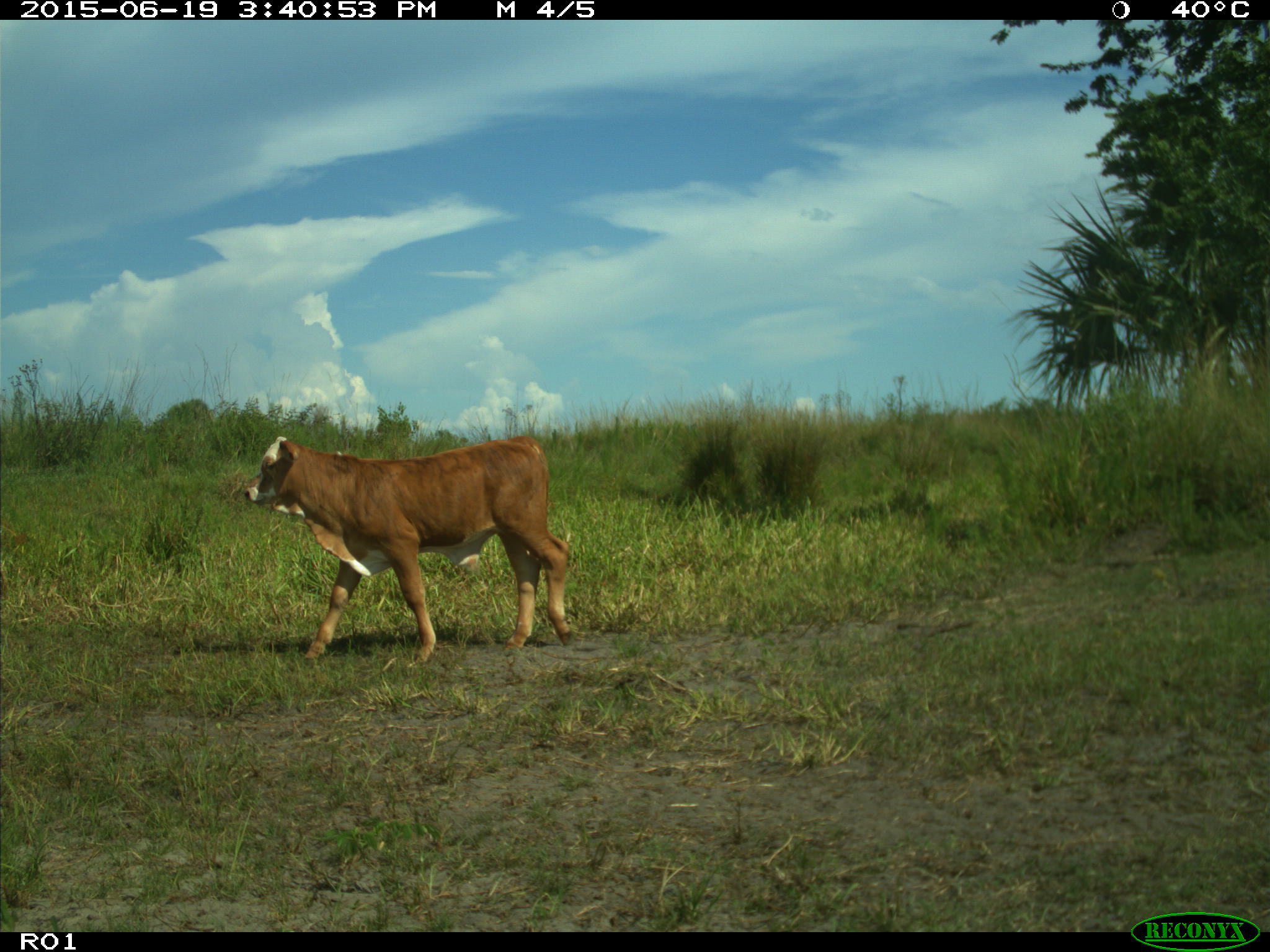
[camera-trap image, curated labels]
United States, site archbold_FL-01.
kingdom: Animalia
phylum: Chordata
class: Mammalia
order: Artiodactyla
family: Bovidae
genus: Bos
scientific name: Bos taurus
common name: domestic cow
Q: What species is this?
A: Bos taurus (domestic cow).